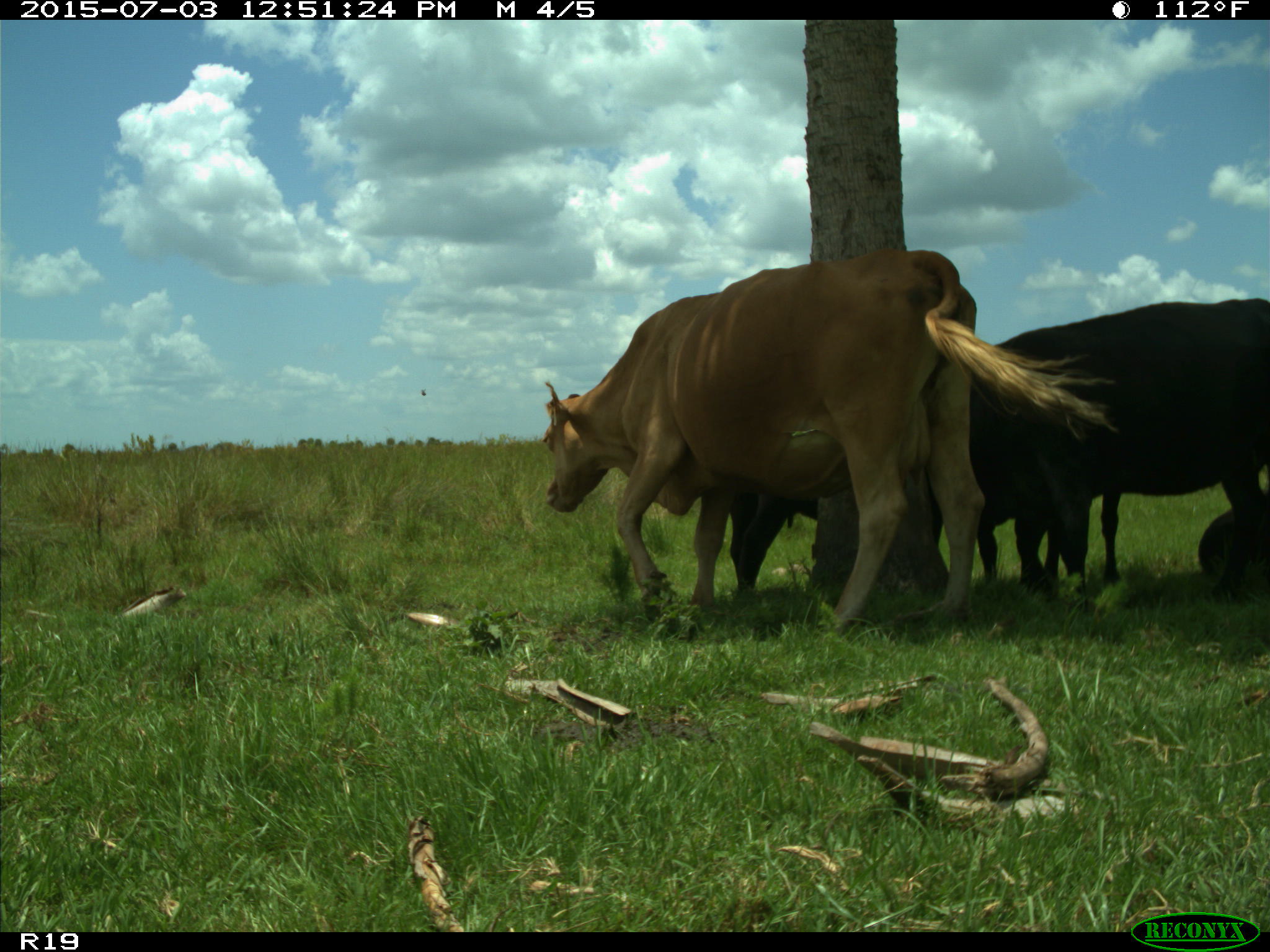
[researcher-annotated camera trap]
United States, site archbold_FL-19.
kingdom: Animalia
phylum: Chordata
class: Mammalia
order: Artiodactyla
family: Bovidae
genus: Bos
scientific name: Bos taurus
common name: domestic cow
Bos taurus (domestic cow).